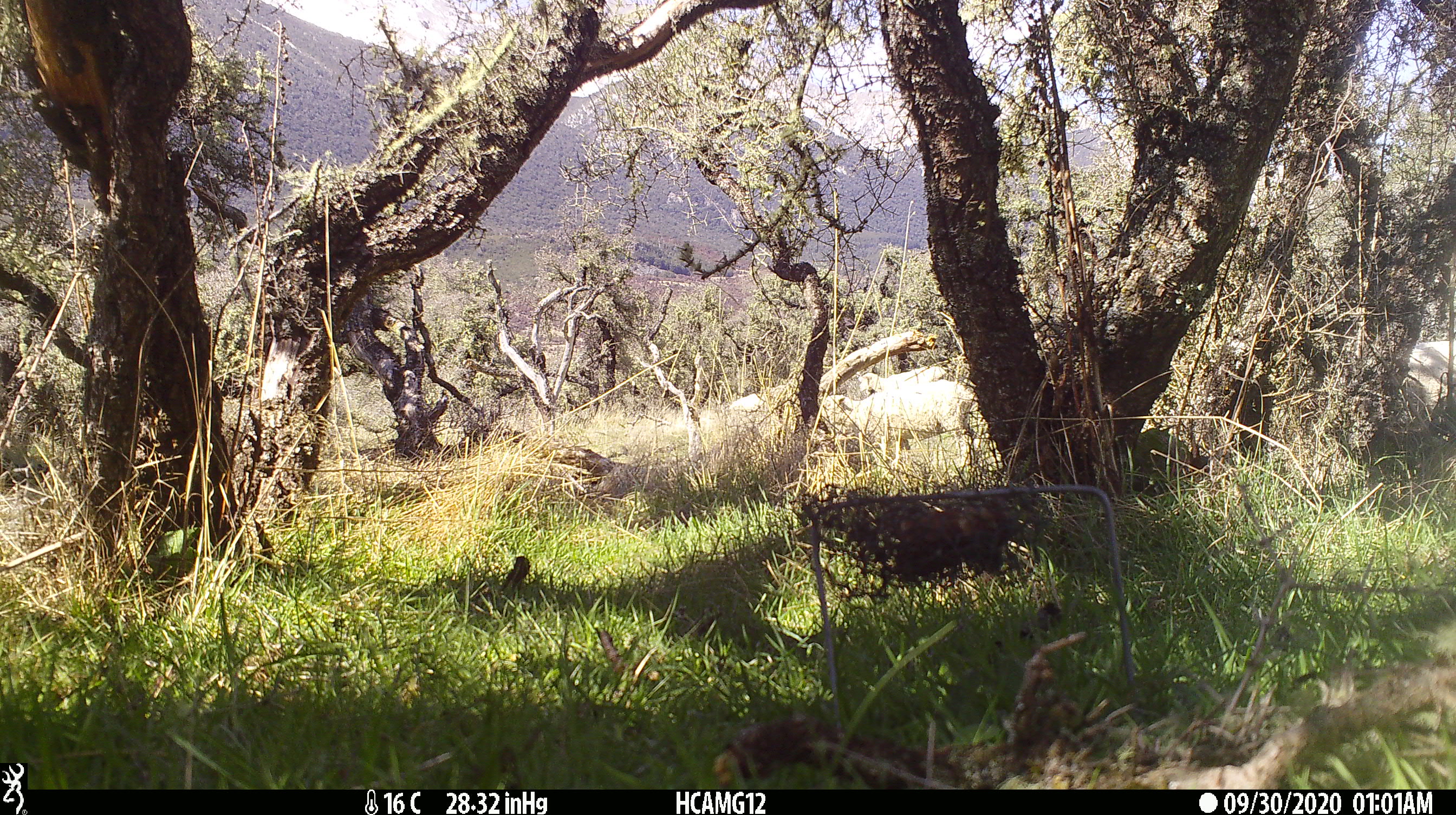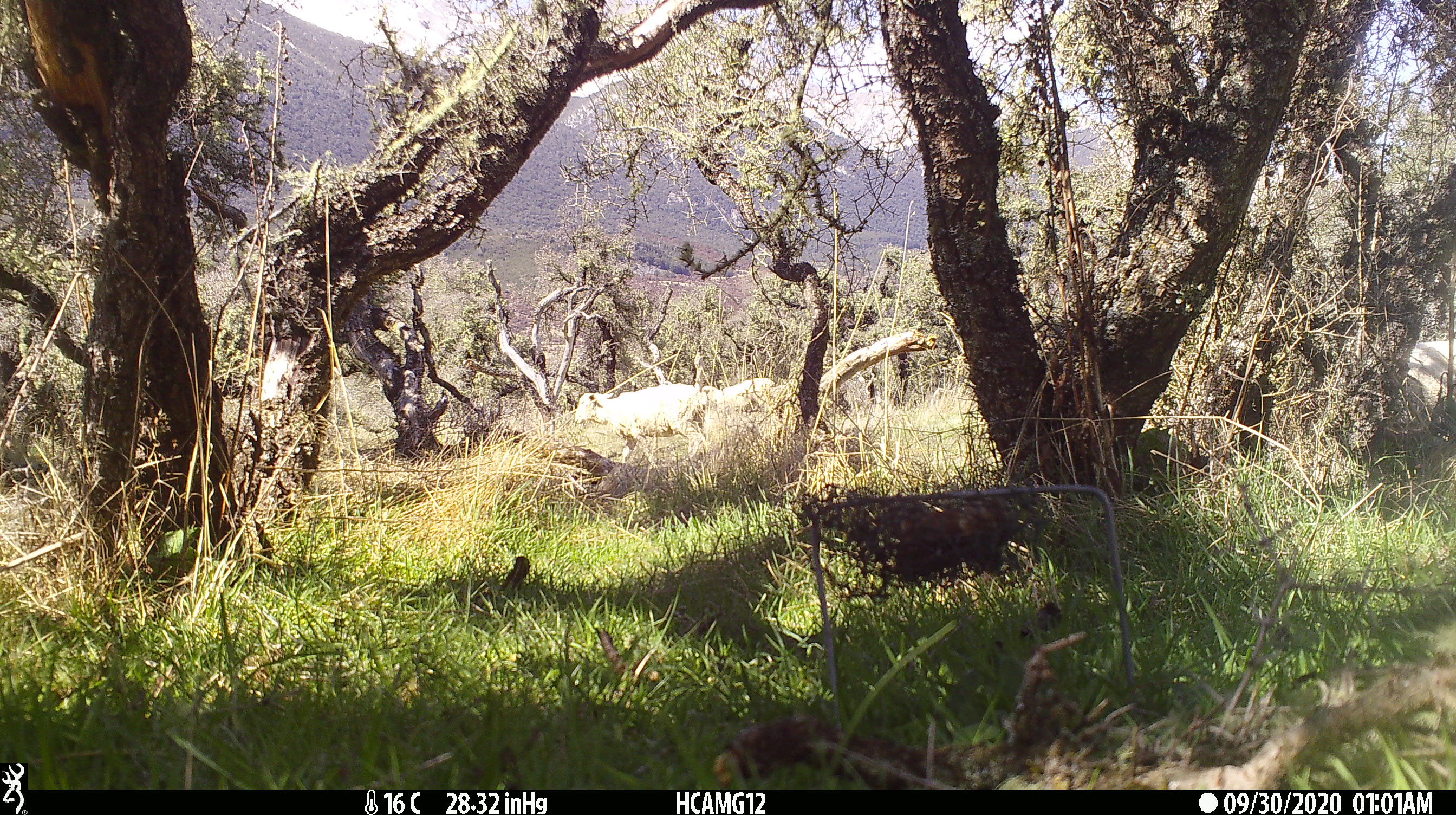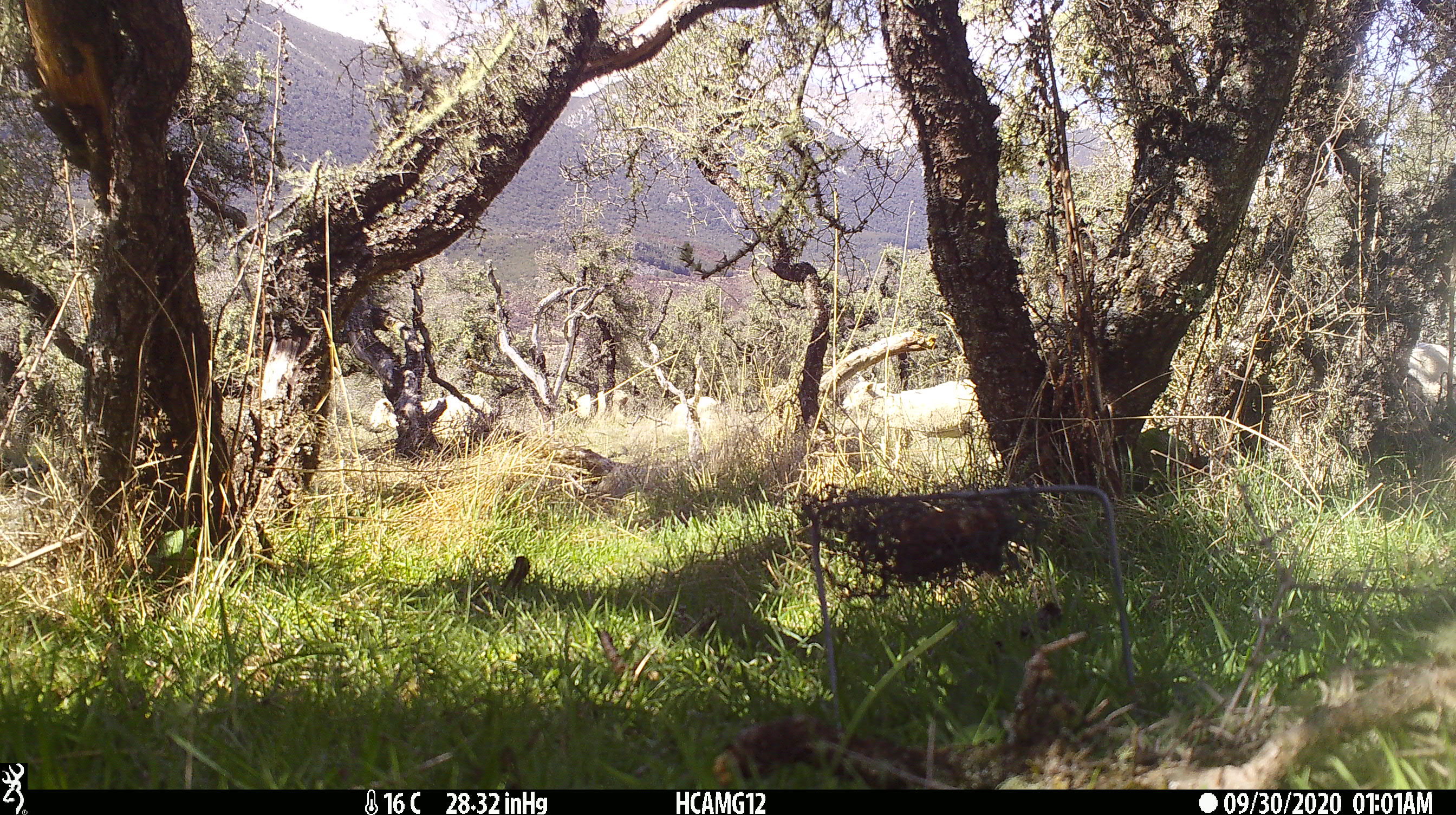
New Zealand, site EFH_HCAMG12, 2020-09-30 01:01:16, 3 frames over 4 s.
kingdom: Animalia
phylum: Chordata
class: Mammalia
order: Artiodactyla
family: Bovidae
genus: Ovis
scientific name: Ovis aries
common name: domestic sheep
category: sheep